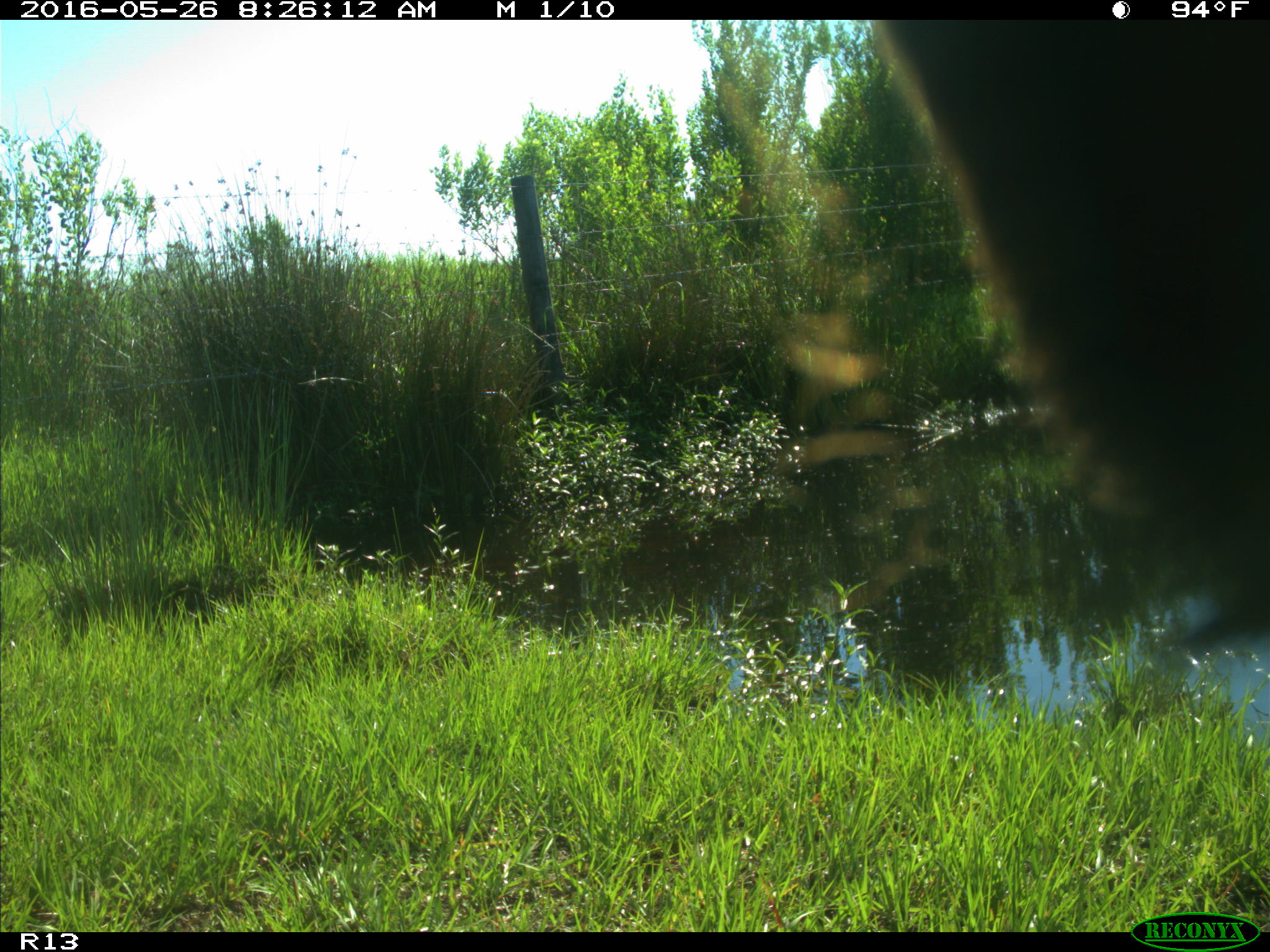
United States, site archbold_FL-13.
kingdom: Animalia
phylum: Chordata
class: Mammalia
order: Artiodactyla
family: Bovidae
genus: Bos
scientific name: Bos taurus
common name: domestic cow